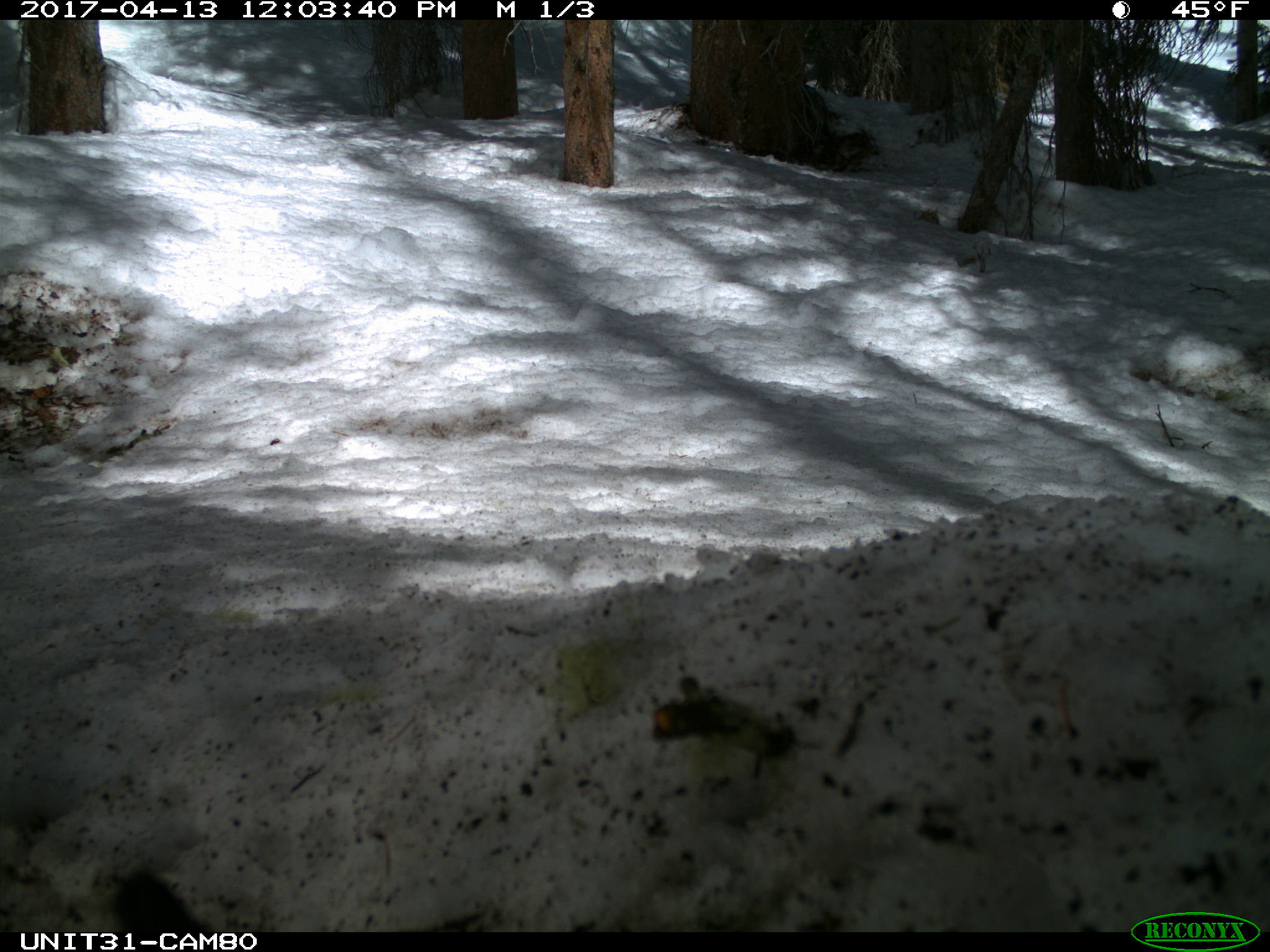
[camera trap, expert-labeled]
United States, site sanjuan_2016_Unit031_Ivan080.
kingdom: Animalia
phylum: Chordata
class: Aves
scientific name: Aves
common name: birds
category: unidentified bird